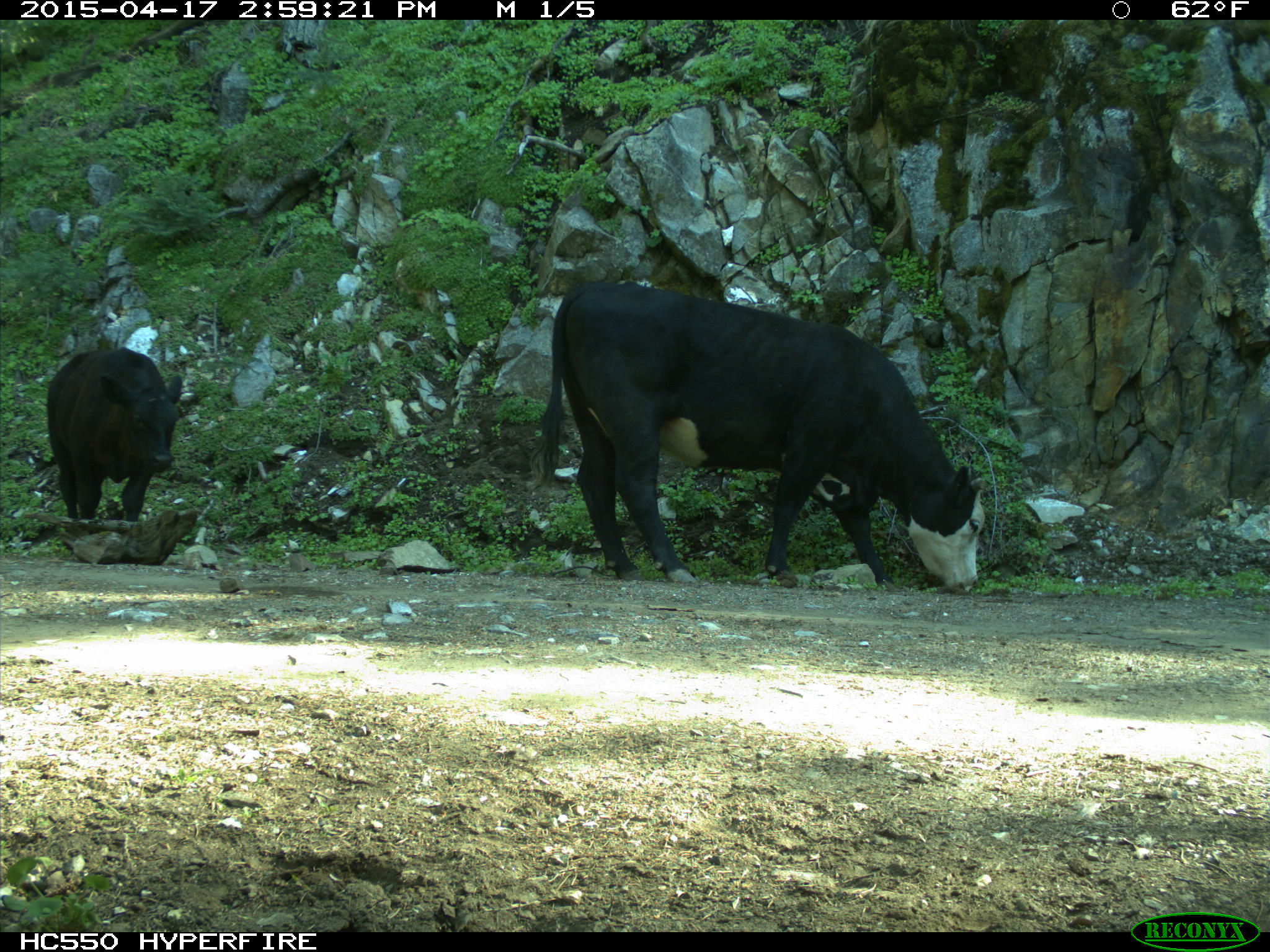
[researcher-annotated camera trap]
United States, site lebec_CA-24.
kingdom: Animalia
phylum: Chordata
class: Mammalia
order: Artiodactyla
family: Bovidae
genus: Bos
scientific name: Bos taurus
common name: domestic cow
Bos taurus (domestic cow).